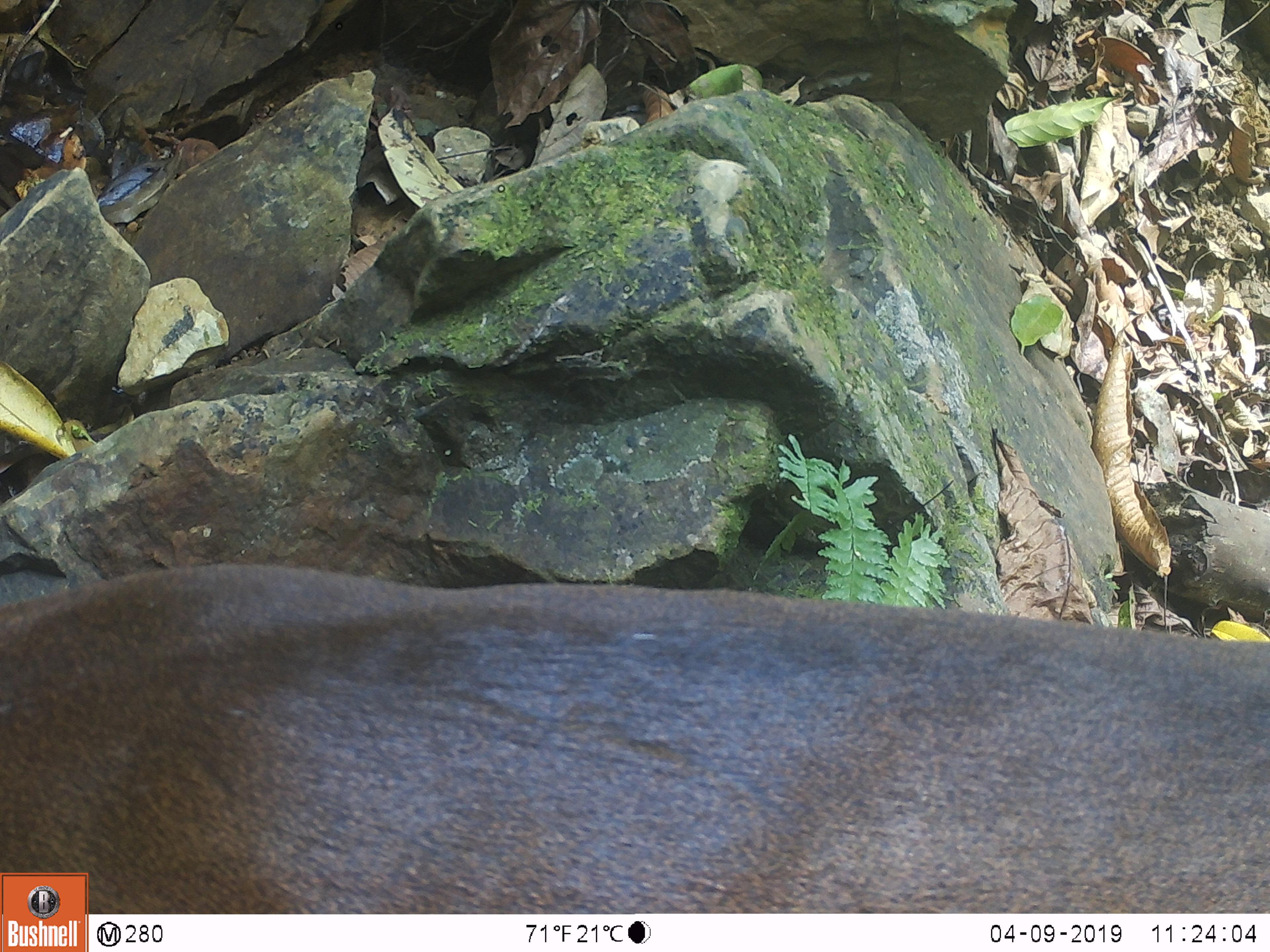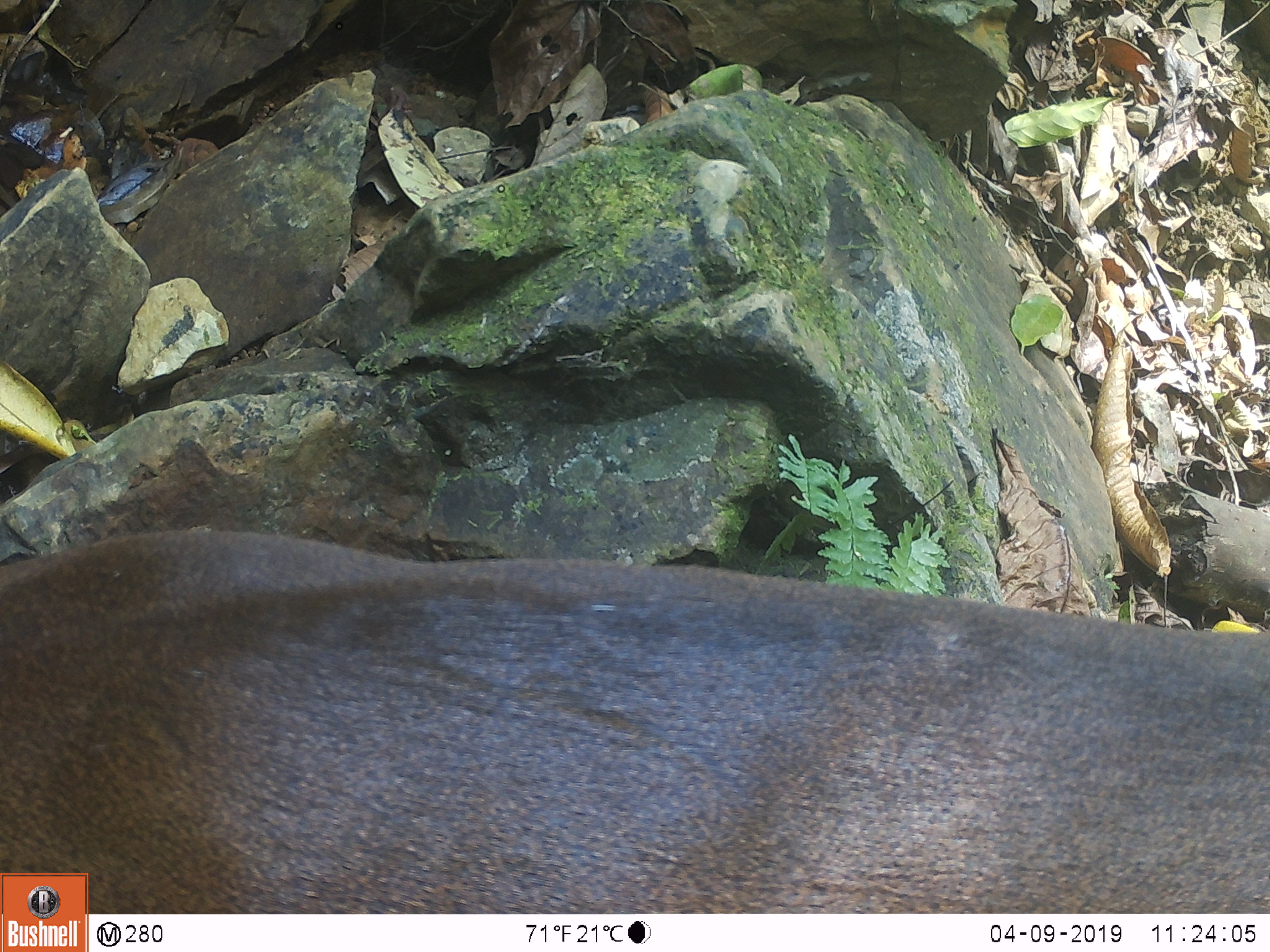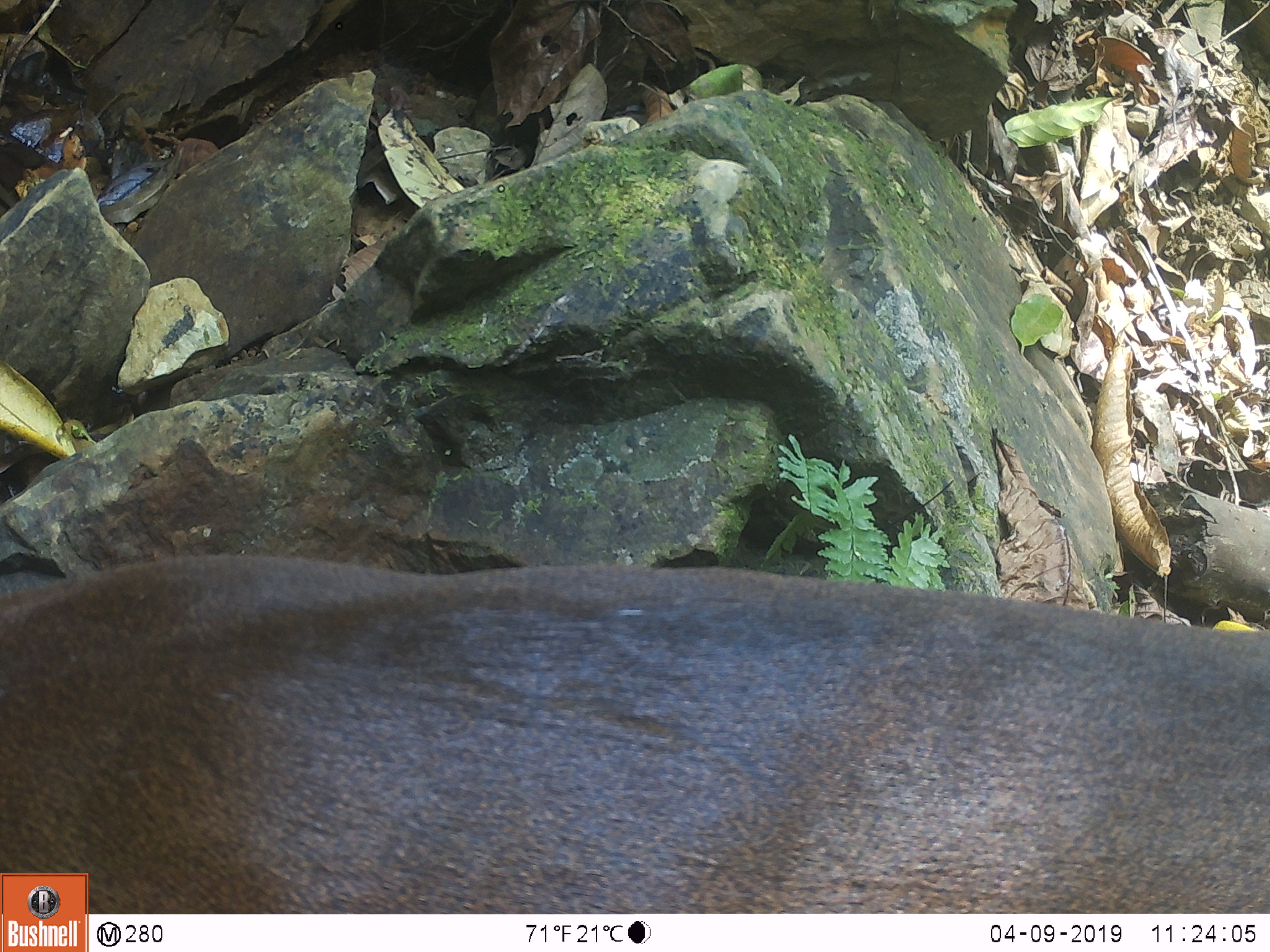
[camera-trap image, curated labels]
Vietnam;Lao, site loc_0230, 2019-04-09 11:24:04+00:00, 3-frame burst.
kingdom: Animalia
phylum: Chordata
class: Mammalia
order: Artiodactyla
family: Cervidae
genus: Muntiacus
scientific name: Muntiacus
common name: muntjacs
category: unidentified muntjac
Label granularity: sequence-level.